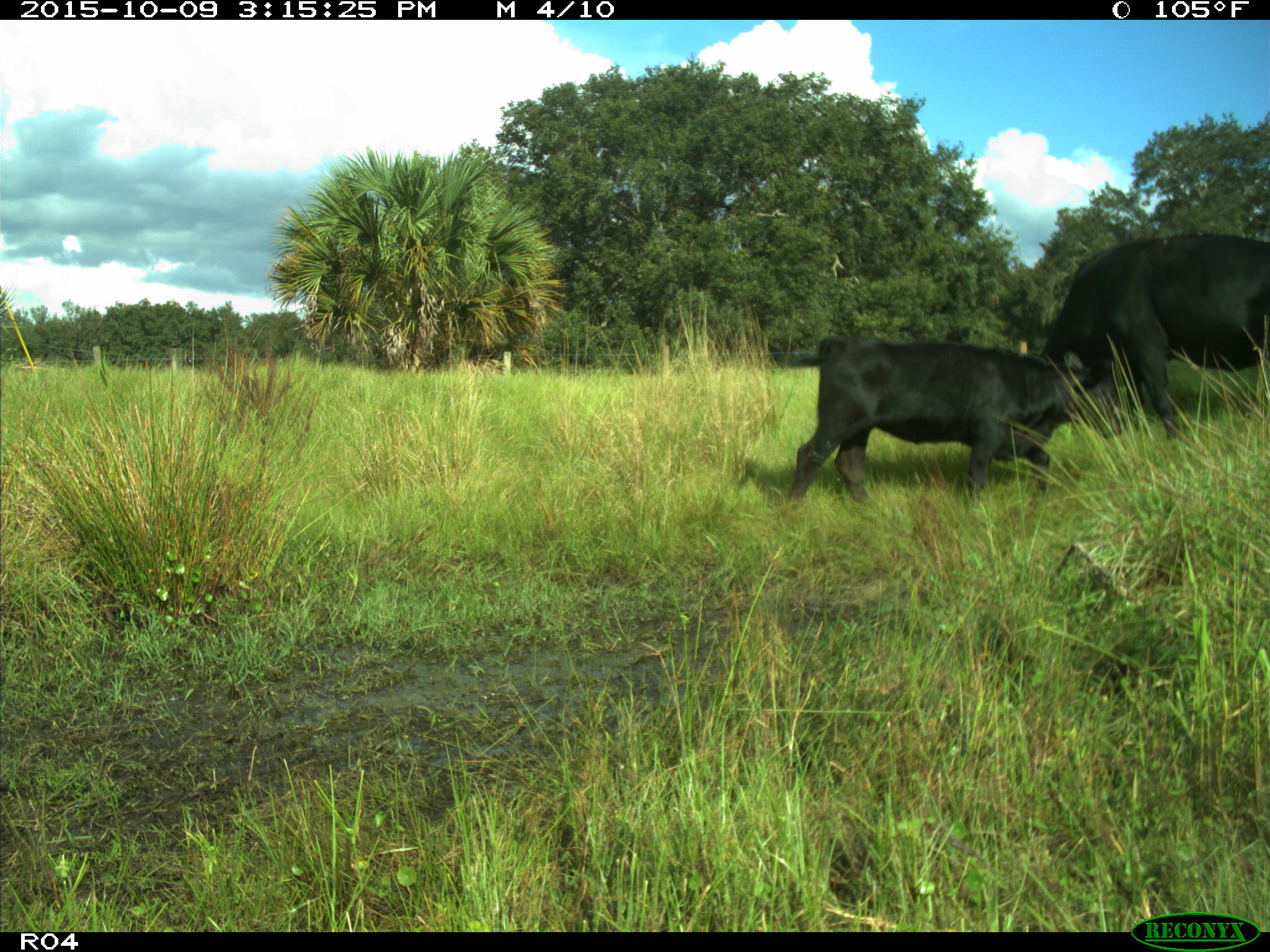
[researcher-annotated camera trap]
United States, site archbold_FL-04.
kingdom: Animalia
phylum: Chordata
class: Mammalia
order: Artiodactyla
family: Bovidae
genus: Bos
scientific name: Bos taurus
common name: domestic cow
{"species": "Bos taurus (domestic cow)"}